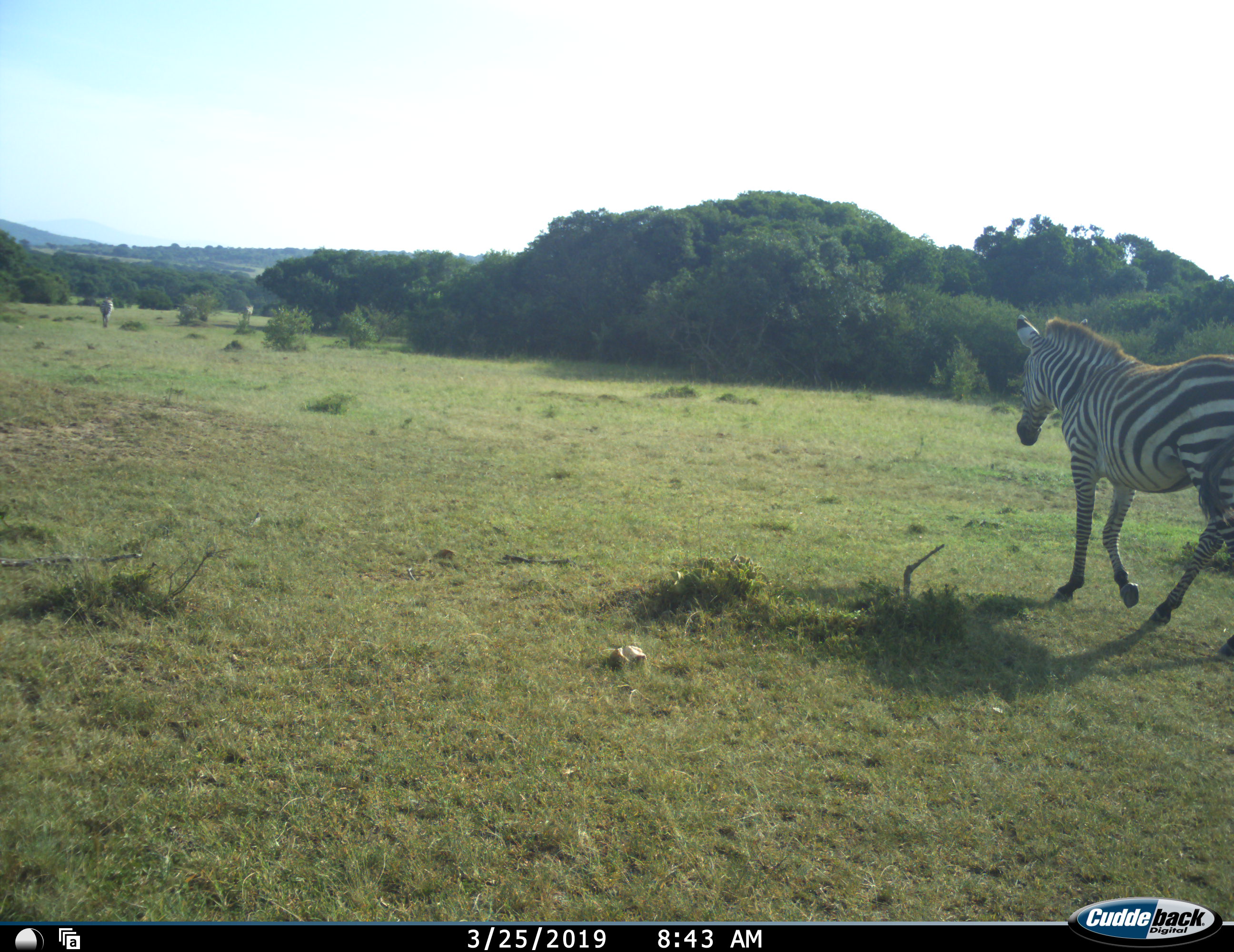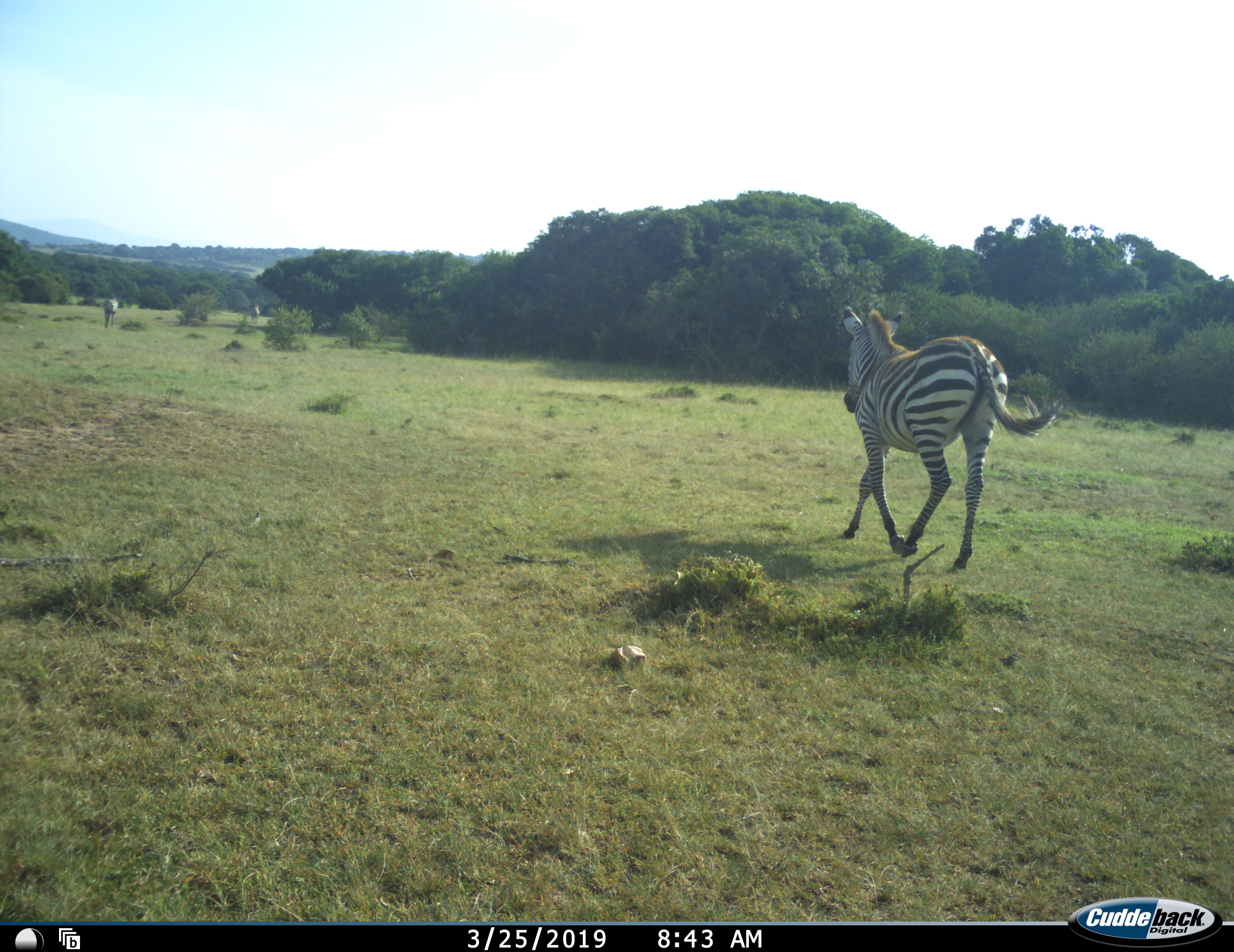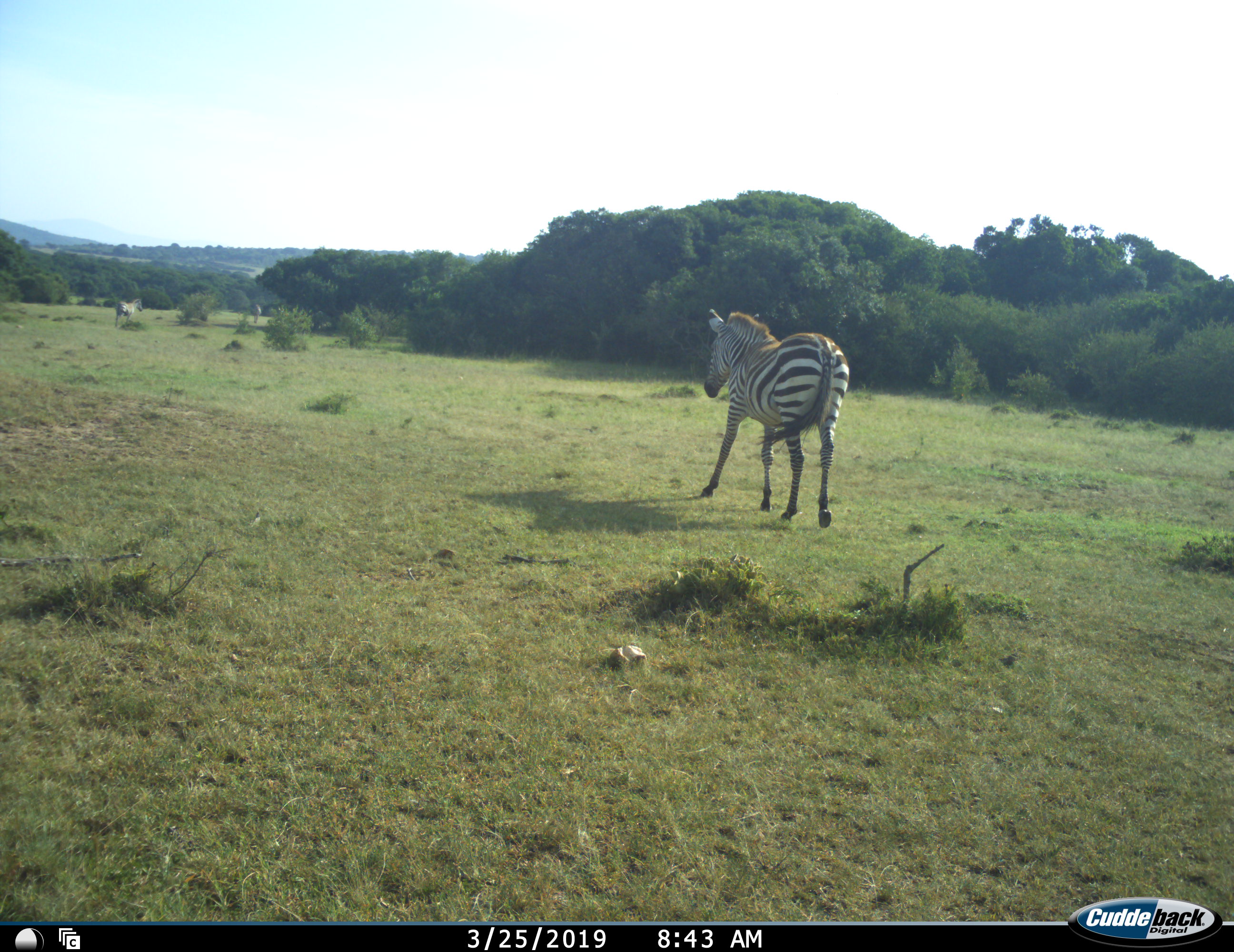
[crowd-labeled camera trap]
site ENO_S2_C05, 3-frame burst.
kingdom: Animalia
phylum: Chordata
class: Mammalia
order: Perissodactyla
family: Equidae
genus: Equus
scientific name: Equus quagga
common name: plains zebra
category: zebraplains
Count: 3.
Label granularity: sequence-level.